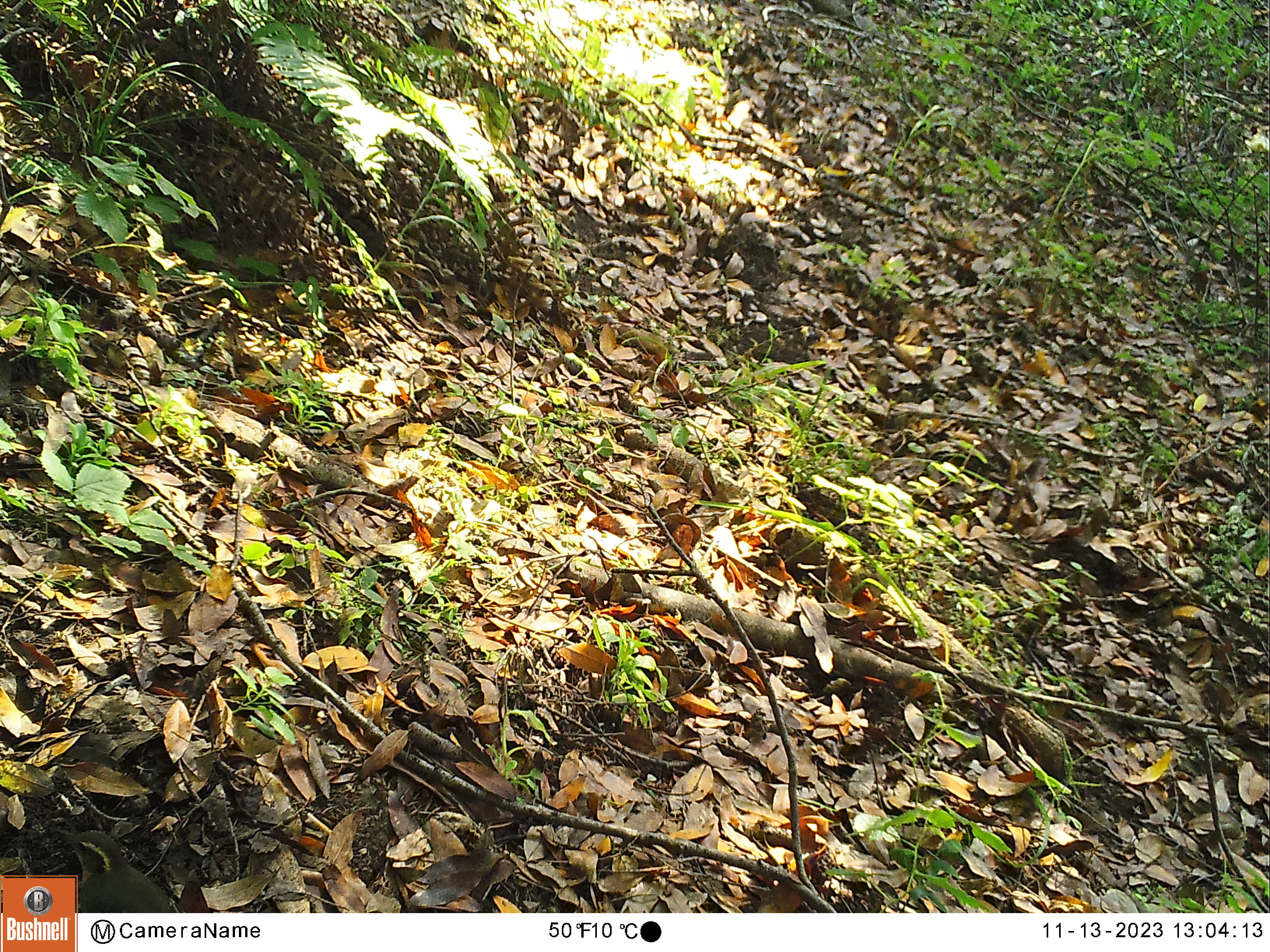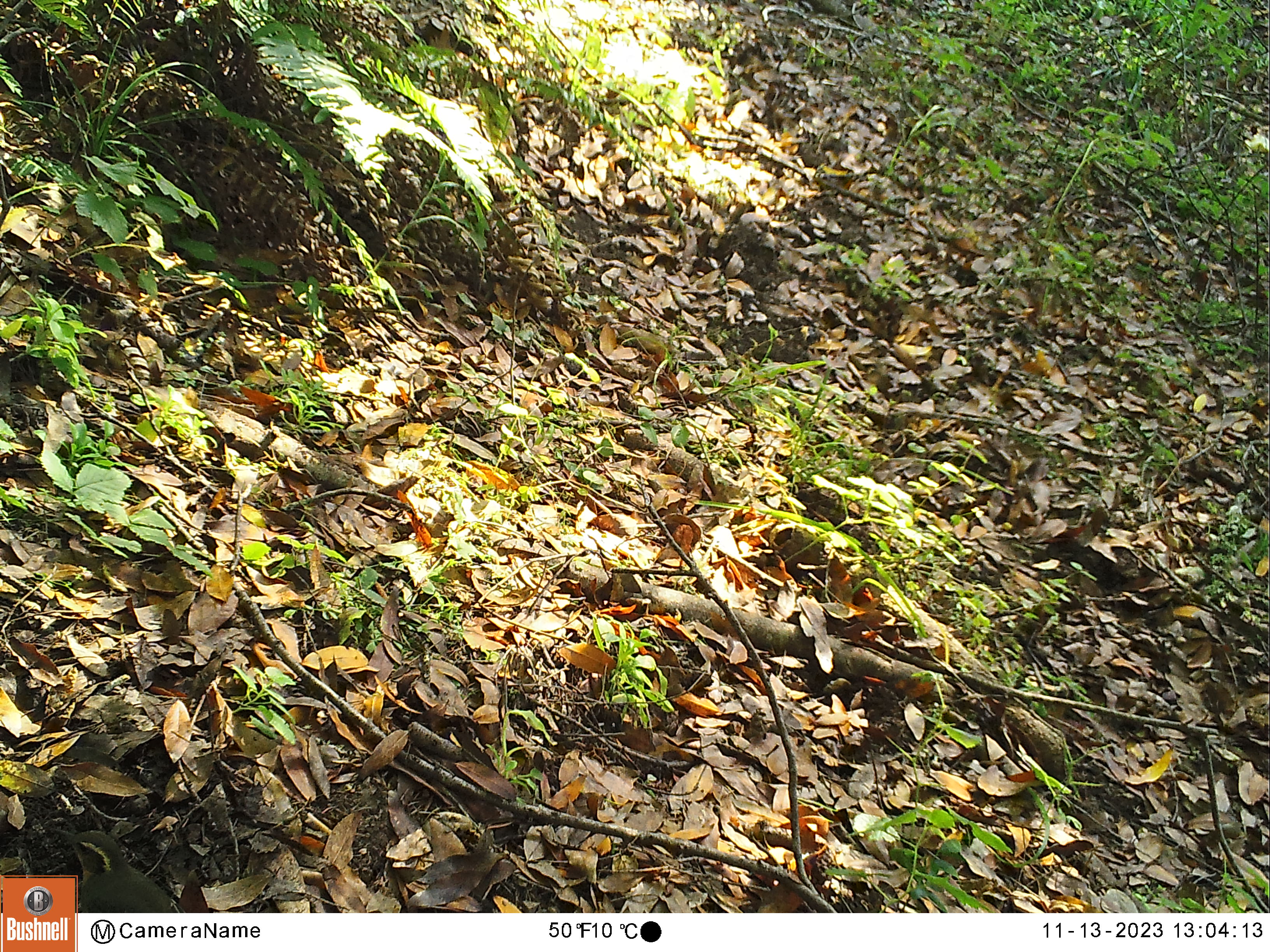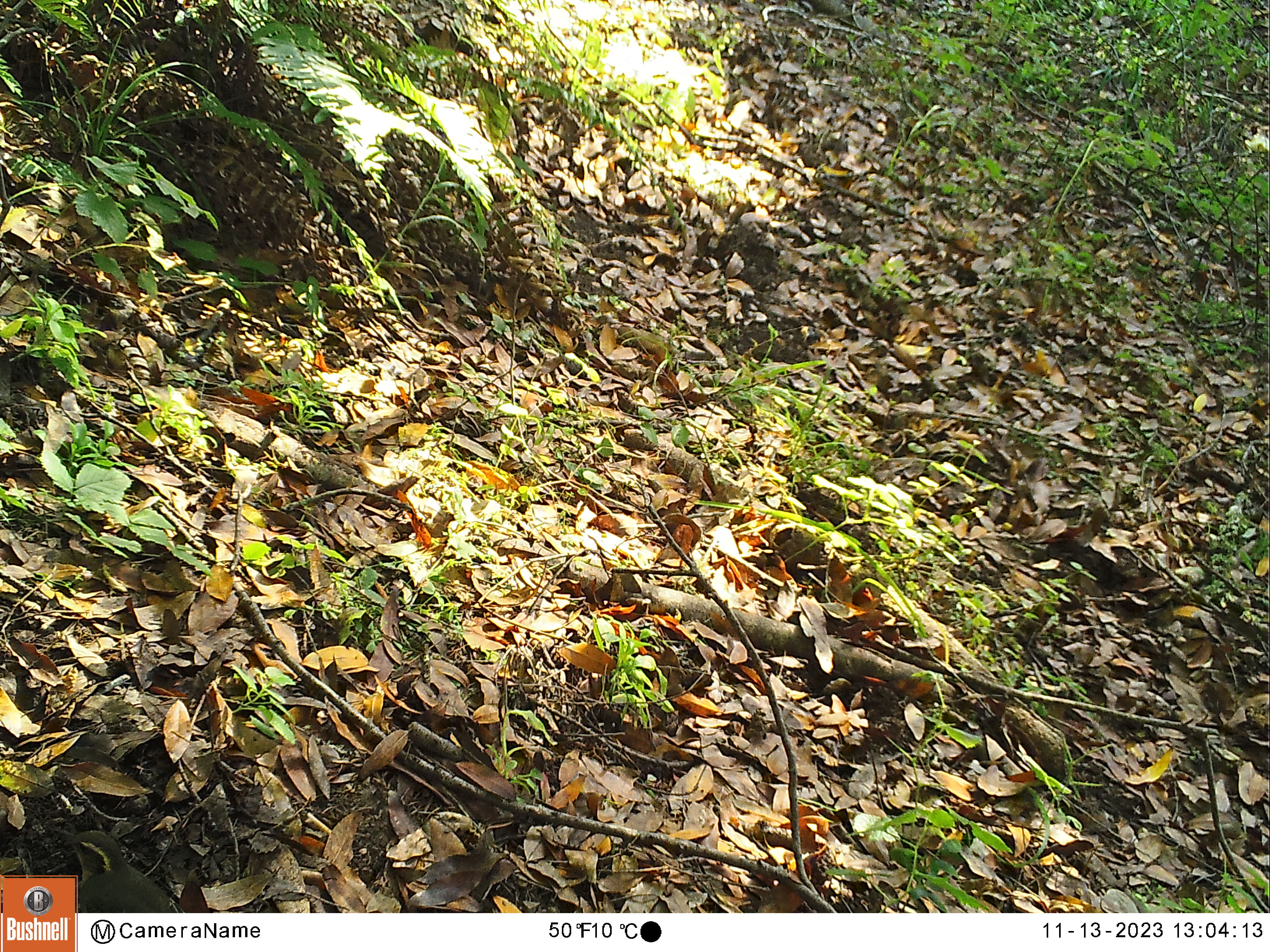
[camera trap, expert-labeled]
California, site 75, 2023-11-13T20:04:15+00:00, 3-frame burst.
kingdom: Animalia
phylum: Chordata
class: Aves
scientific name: Aves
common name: bird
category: unknown bird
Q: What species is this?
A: Unknown bird (bird) (Aves).